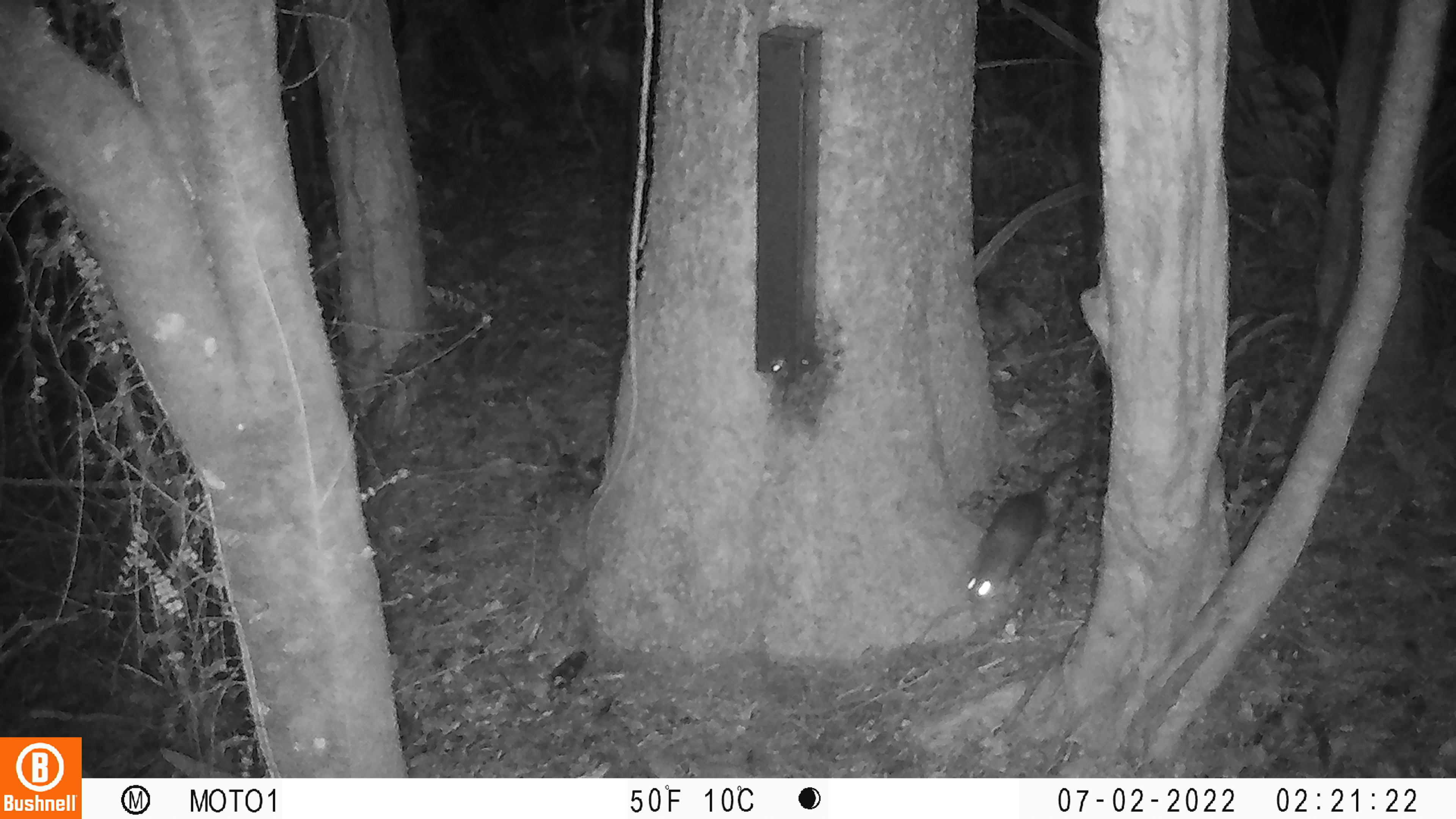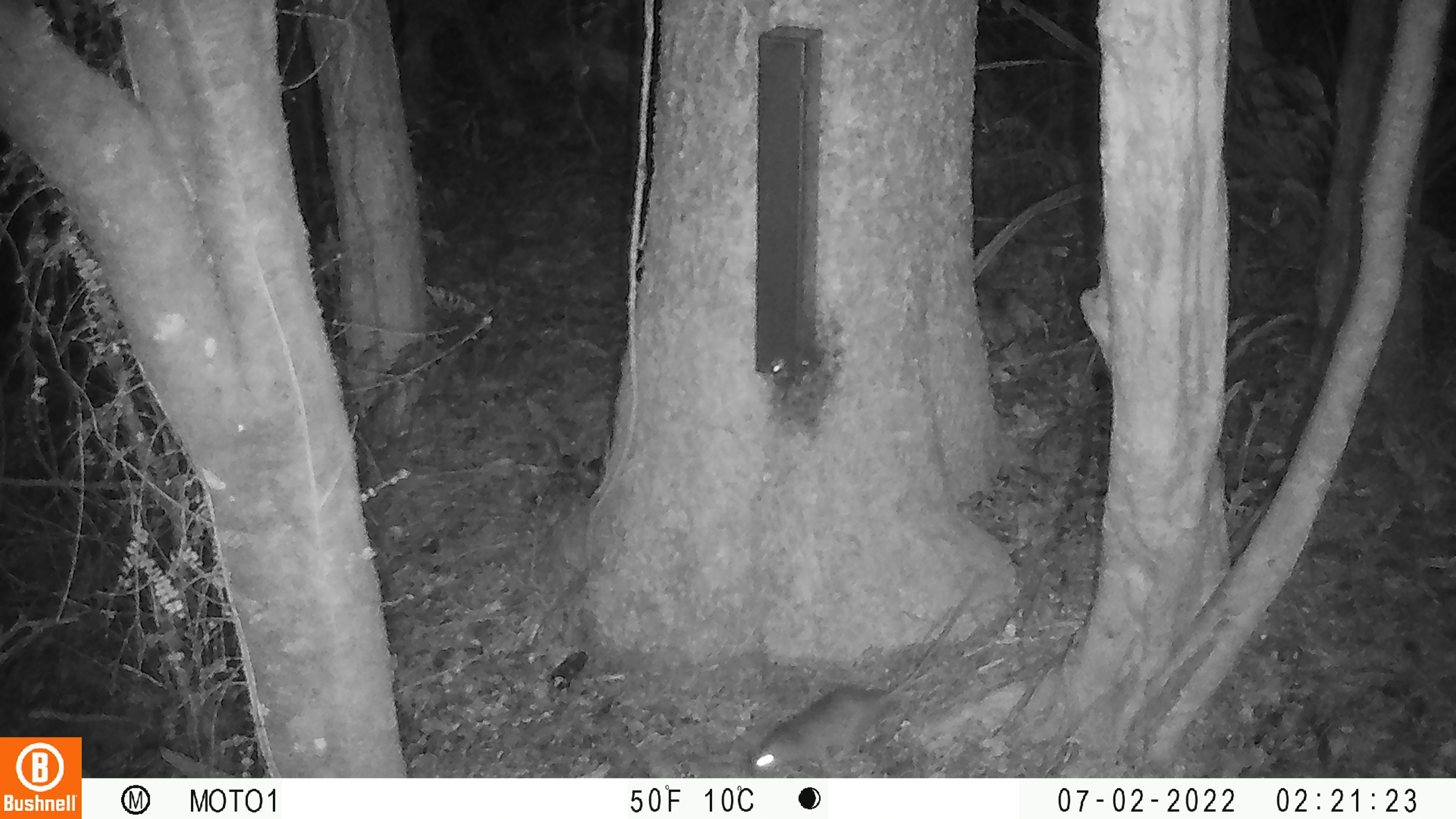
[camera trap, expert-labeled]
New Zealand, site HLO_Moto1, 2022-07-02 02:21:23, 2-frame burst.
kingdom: Animalia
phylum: Chordata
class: Mammalia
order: Rodentia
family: Muridae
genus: Rattus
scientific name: Rattus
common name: rat